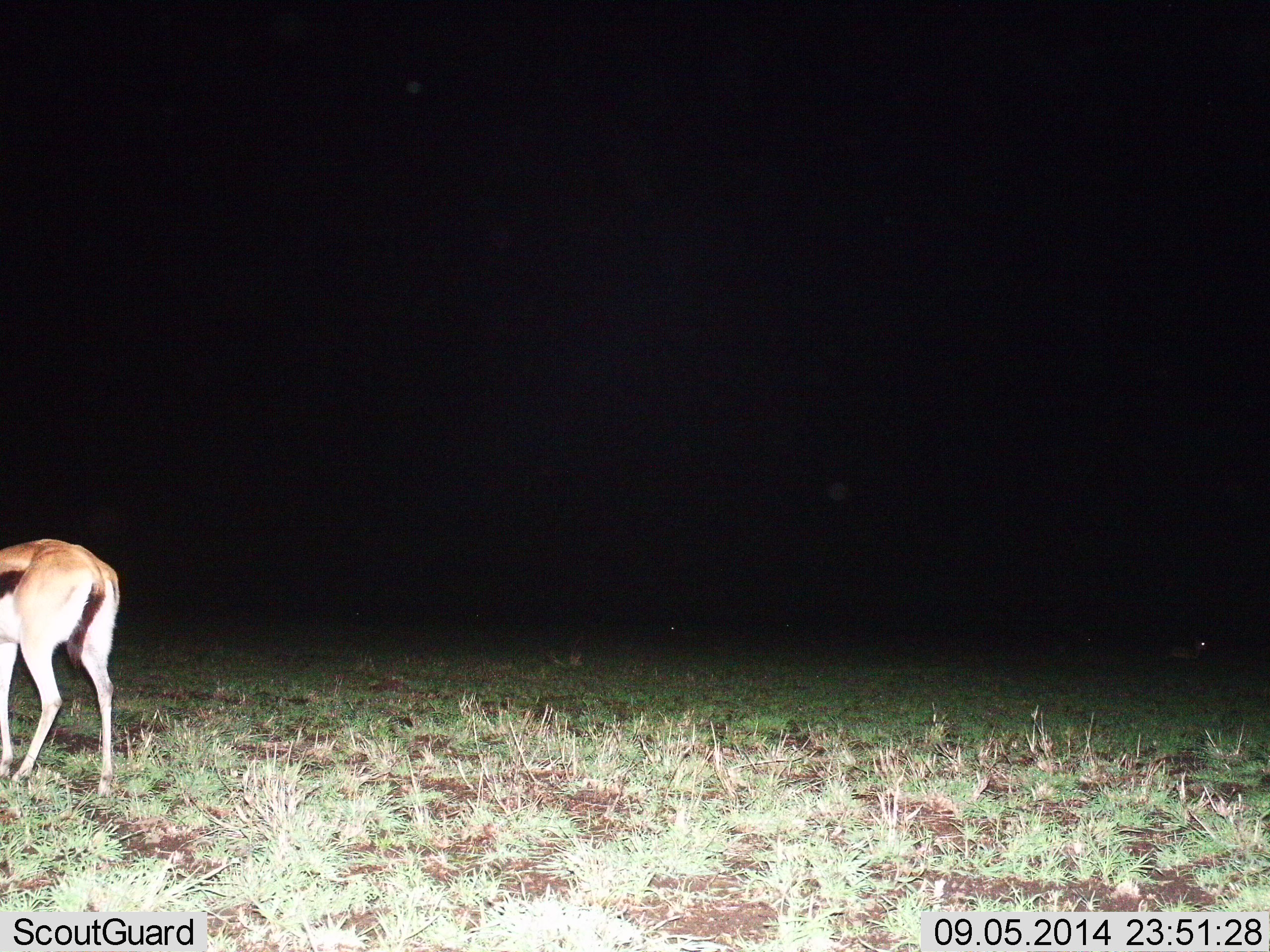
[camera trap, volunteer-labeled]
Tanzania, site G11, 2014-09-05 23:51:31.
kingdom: Animalia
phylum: Chordata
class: Mammalia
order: Artiodactyla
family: Bovidae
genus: Eudorcas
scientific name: Eudorcas thomsonii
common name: thomson's gazelle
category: gazellethomsons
Gazellethomsons (thomson's gazelle) (Eudorcas thomsonii), count 1. Behavior (volunteer vote fractions): standing 70%, resting 0%, moving 0%, interacting 0%. Young present (vote fraction): 0%. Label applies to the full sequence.